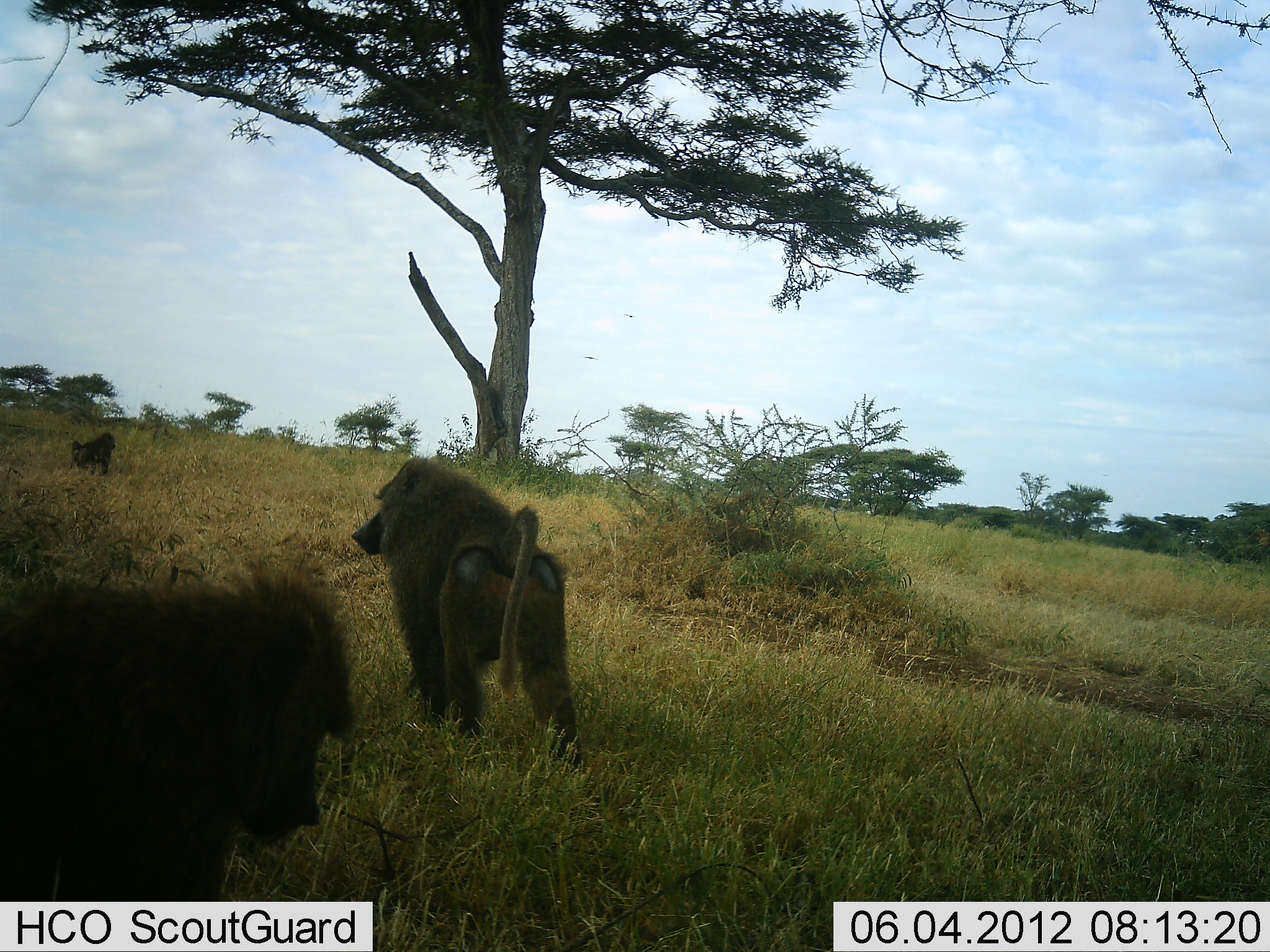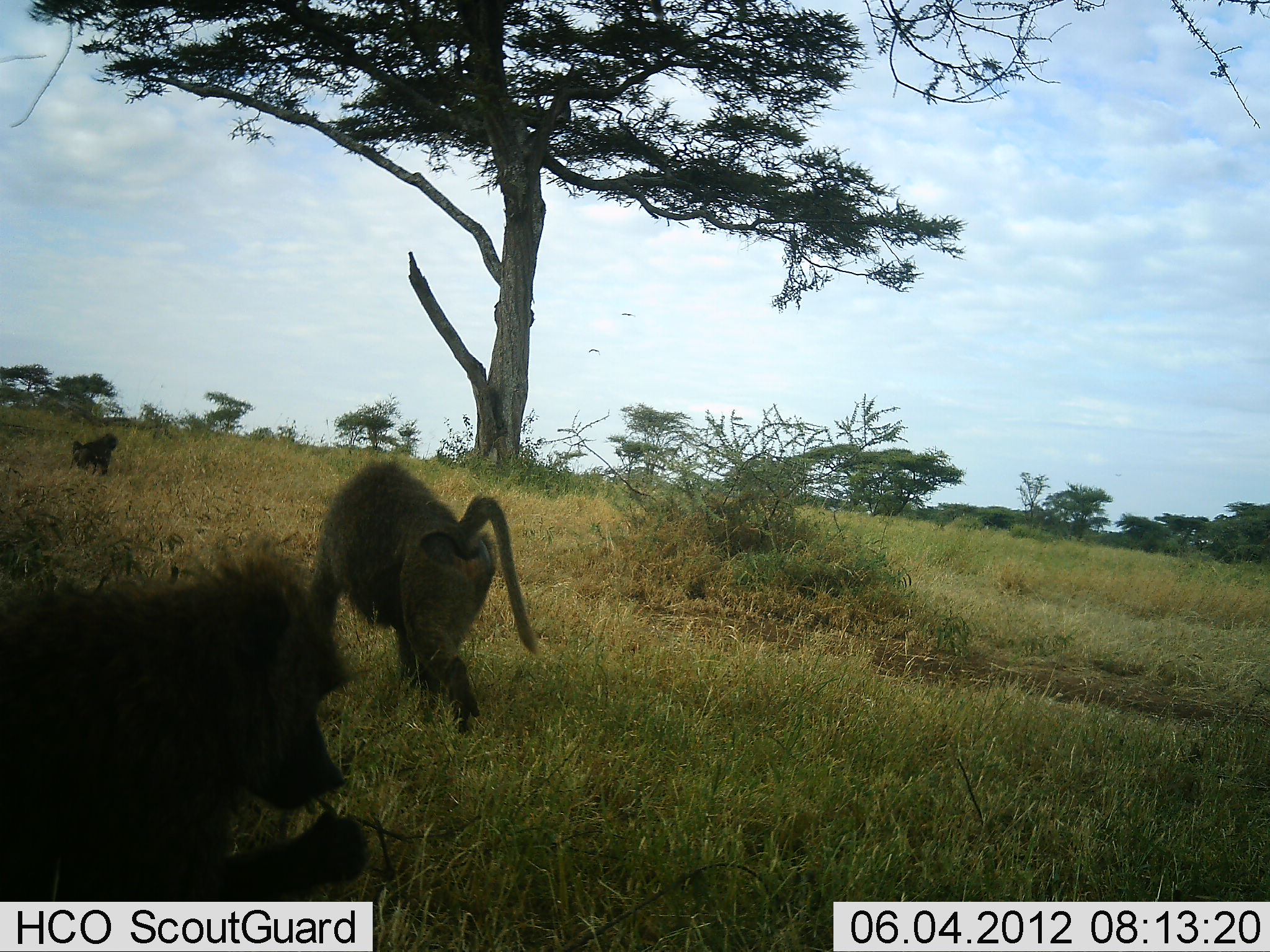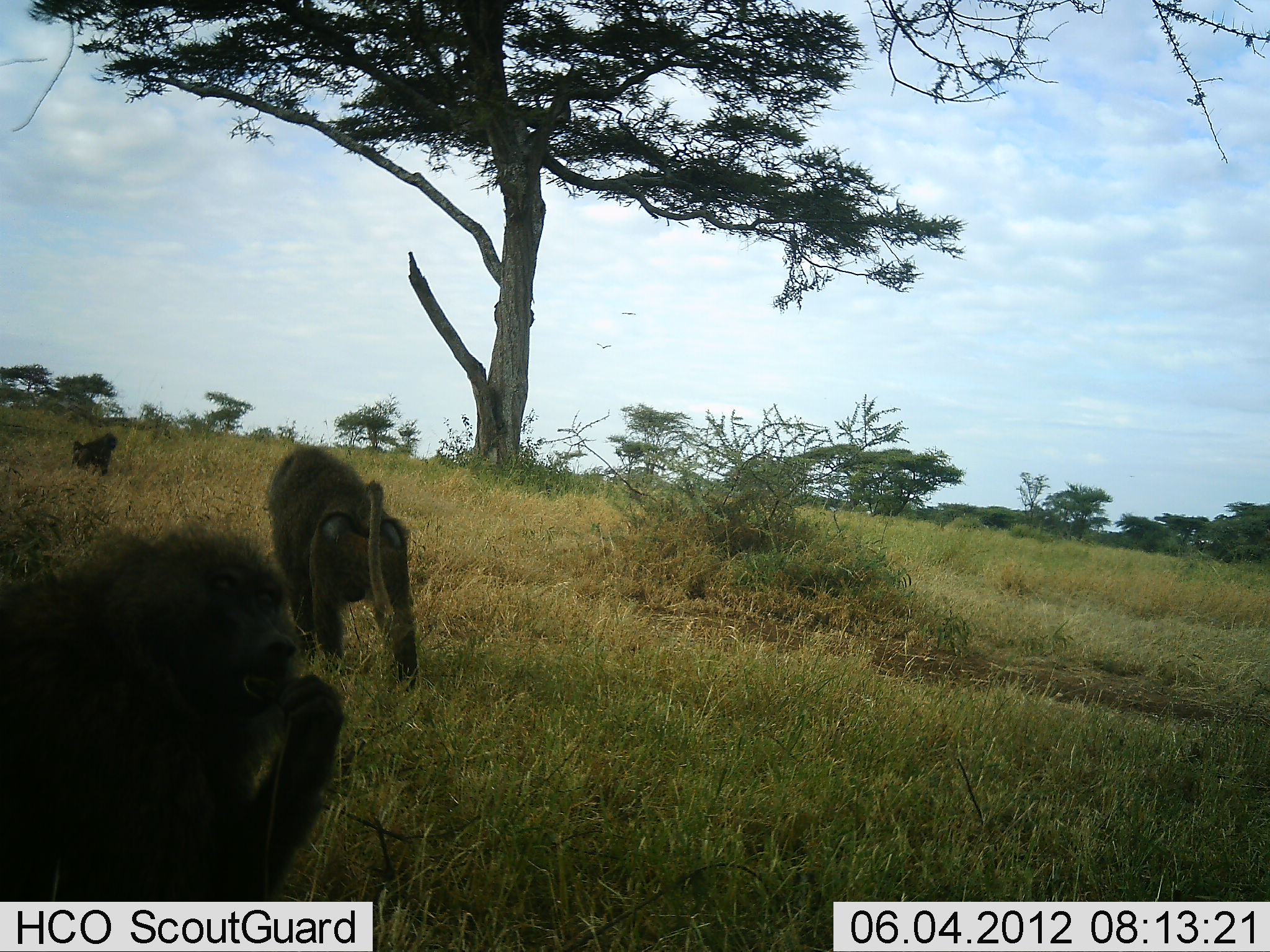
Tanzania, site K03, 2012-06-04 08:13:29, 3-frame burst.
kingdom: Animalia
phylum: Chordata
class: Mammalia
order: Primates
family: Cercopithecidae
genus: Papio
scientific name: Papio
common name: baboon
Baboon (Papio), count 3. Behavior (volunteer vote fractions): standing 27%, resting 0%, moving 100%, interacting 0%. Young present (vote fraction): 0%. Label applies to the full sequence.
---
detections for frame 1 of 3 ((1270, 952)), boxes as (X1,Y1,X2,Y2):
animal: (1,545,353,901); (352,455,583,772); (69,431,117,478)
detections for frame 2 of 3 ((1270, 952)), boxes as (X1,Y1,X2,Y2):
animal: (0,535,369,901); (306,458,540,733); (69,432,119,477)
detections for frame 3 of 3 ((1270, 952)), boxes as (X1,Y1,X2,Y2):
animal: (0,523,345,903); (264,442,419,693); (71,432,118,476)